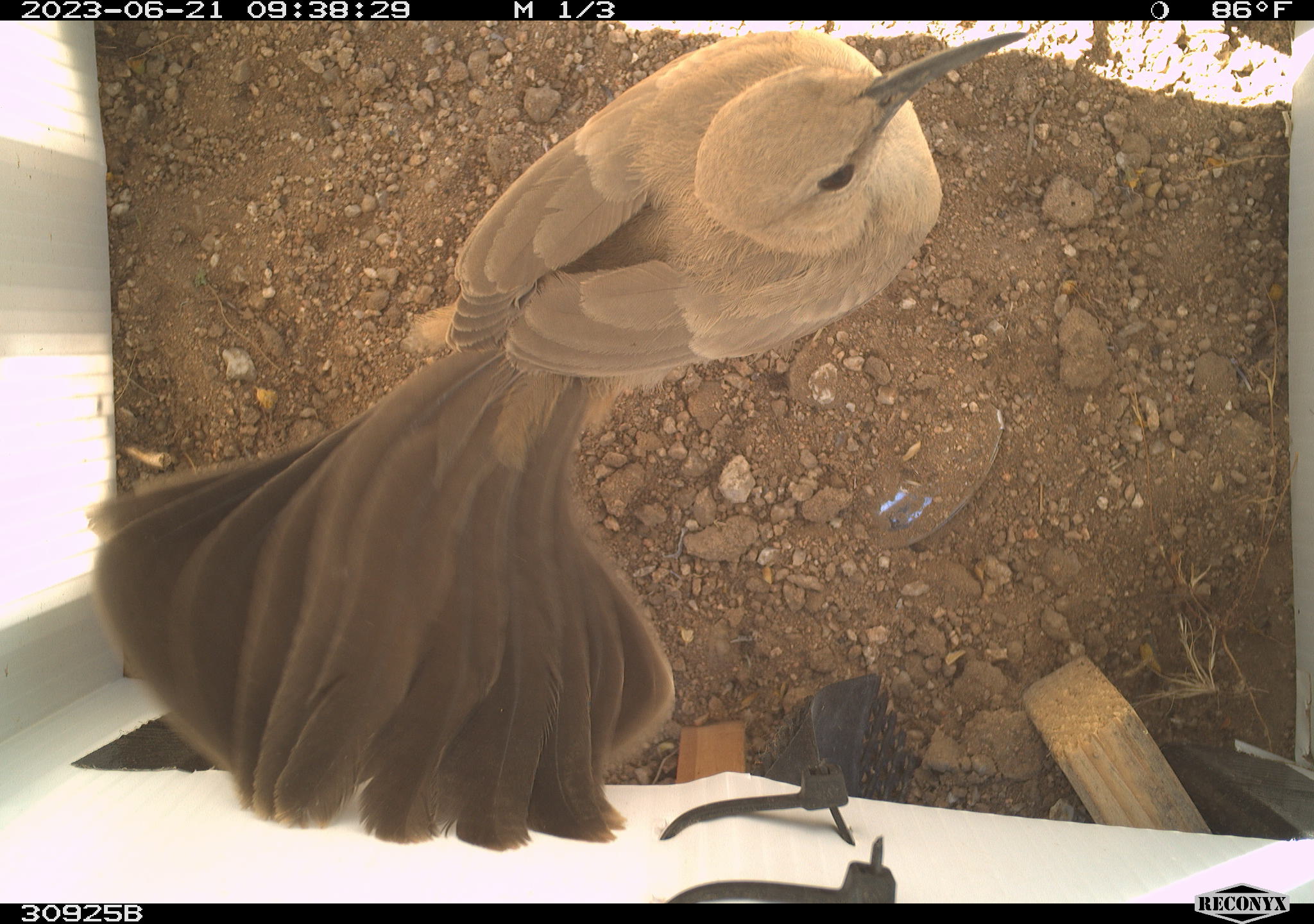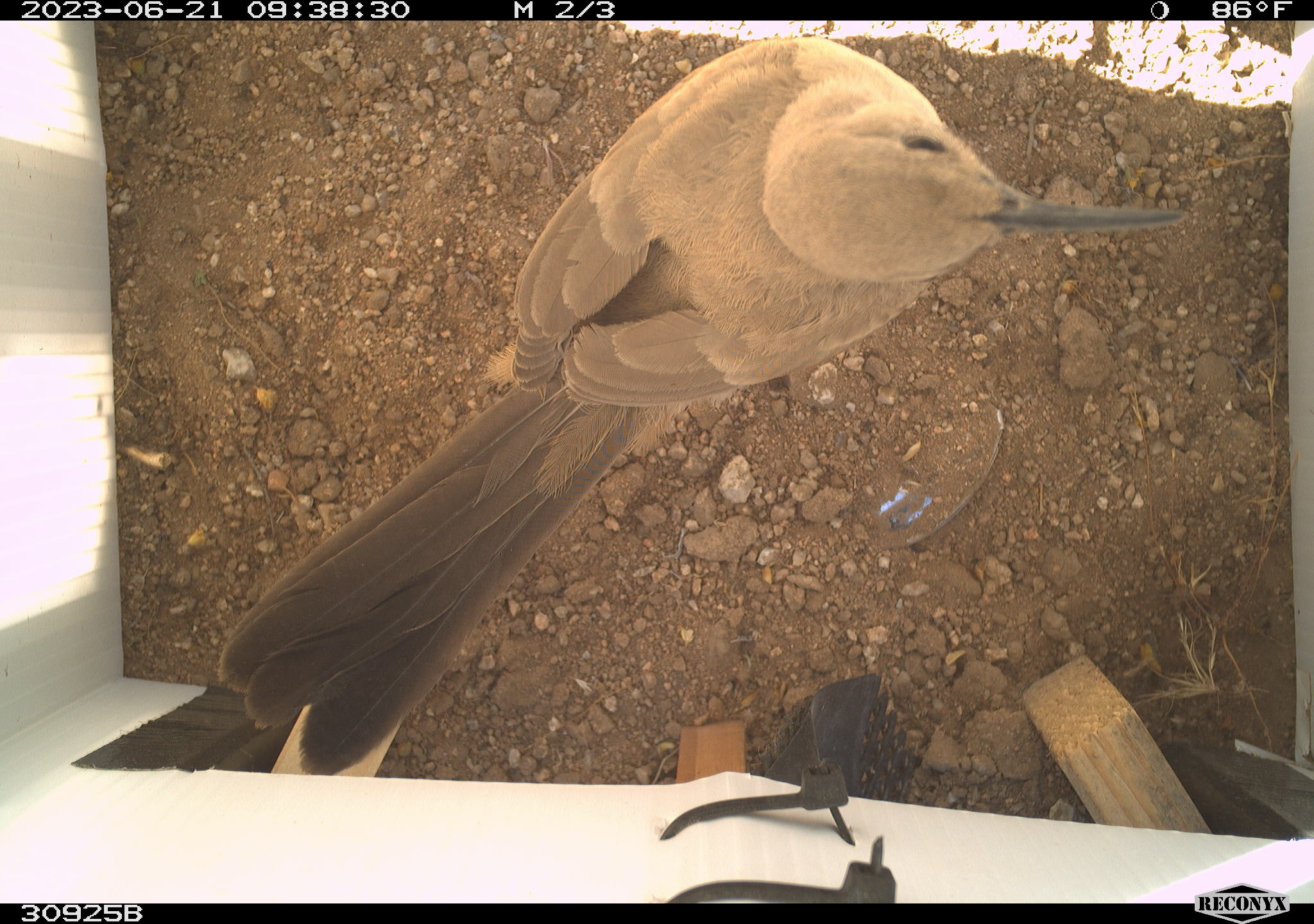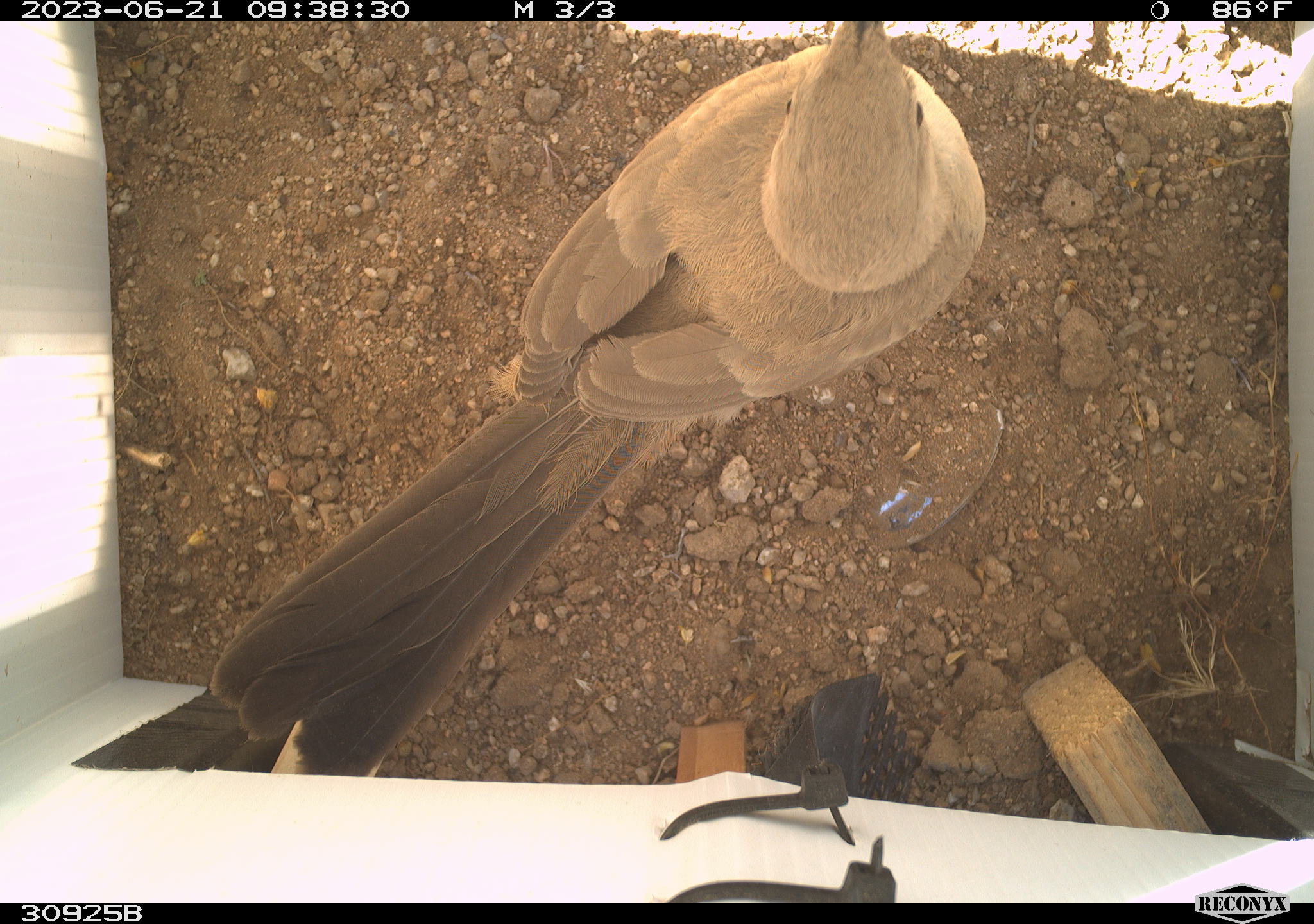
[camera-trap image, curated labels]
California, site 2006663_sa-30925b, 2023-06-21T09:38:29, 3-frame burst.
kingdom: Animalia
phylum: Chordata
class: Aves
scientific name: Aves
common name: bird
Bird (Aves).